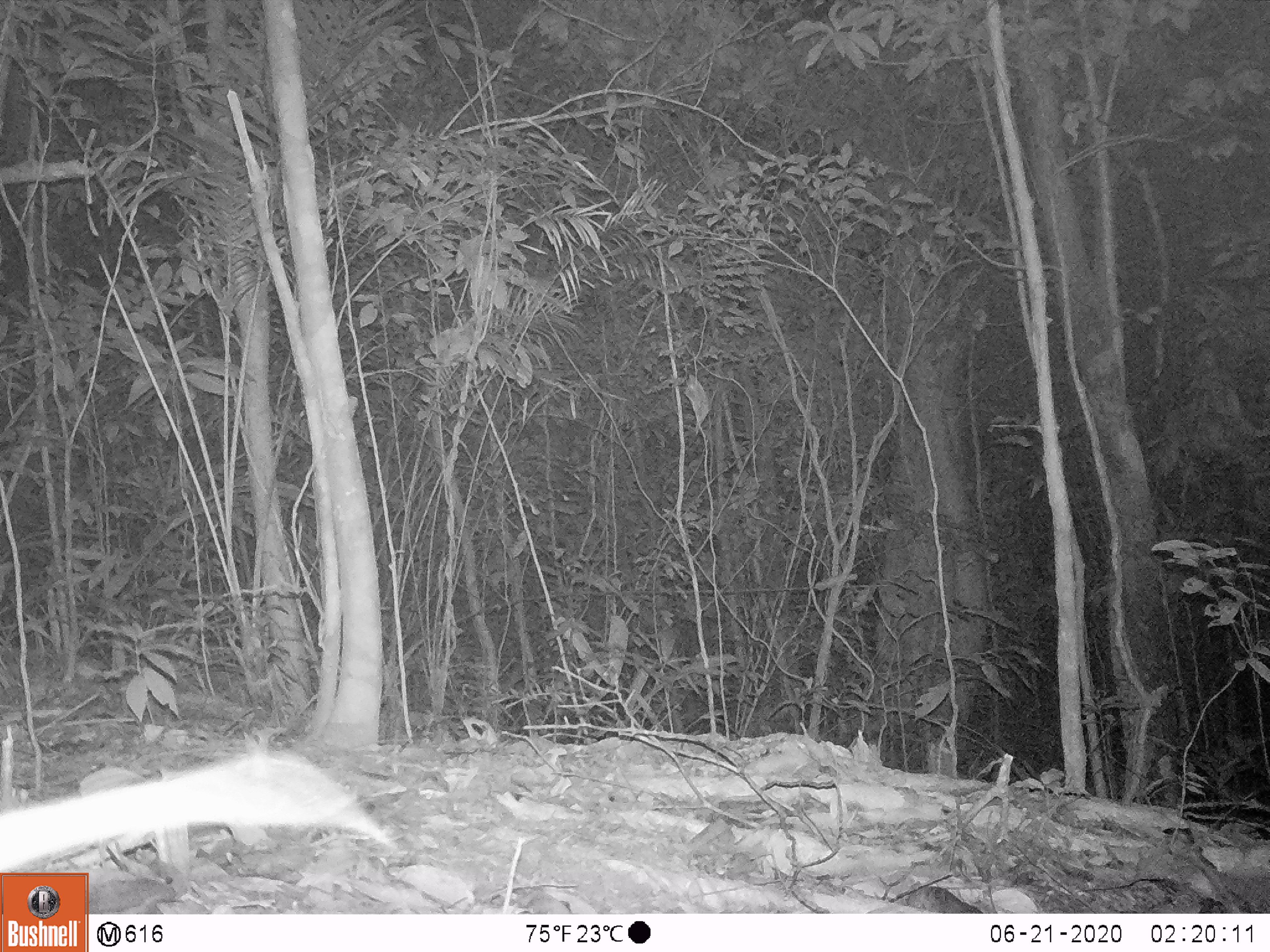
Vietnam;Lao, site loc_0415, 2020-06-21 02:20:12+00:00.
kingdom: Animalia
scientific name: Animalia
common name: animal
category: unidentified animal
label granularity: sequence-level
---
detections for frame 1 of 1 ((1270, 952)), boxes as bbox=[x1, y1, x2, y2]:
unidentified animal: bbox=[0, 752, 386, 872]